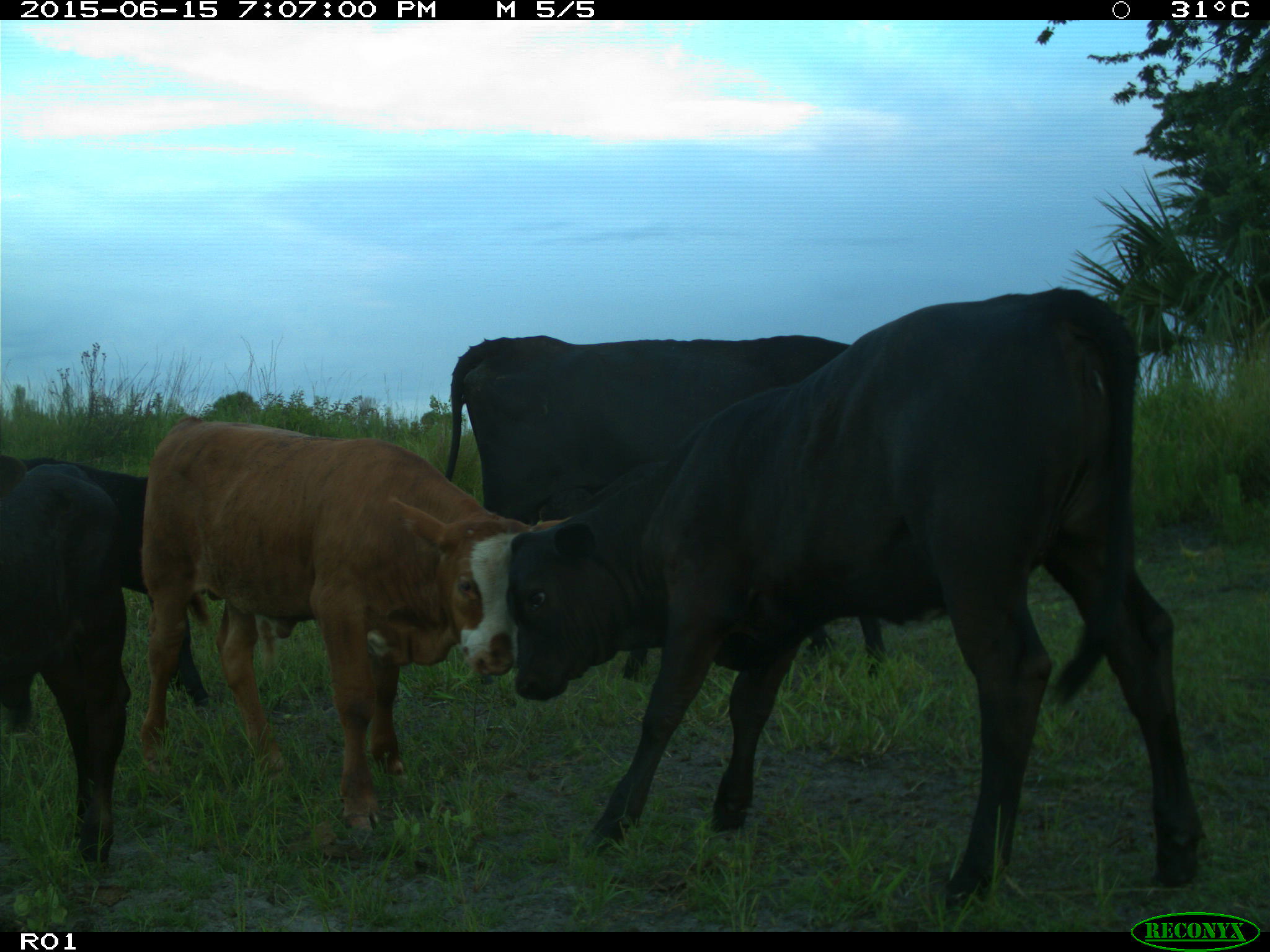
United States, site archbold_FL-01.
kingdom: Animalia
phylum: Chordata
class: Mammalia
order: Artiodactyla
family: Bovidae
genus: Bos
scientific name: Bos taurus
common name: domestic cow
Bos taurus (domestic cow).